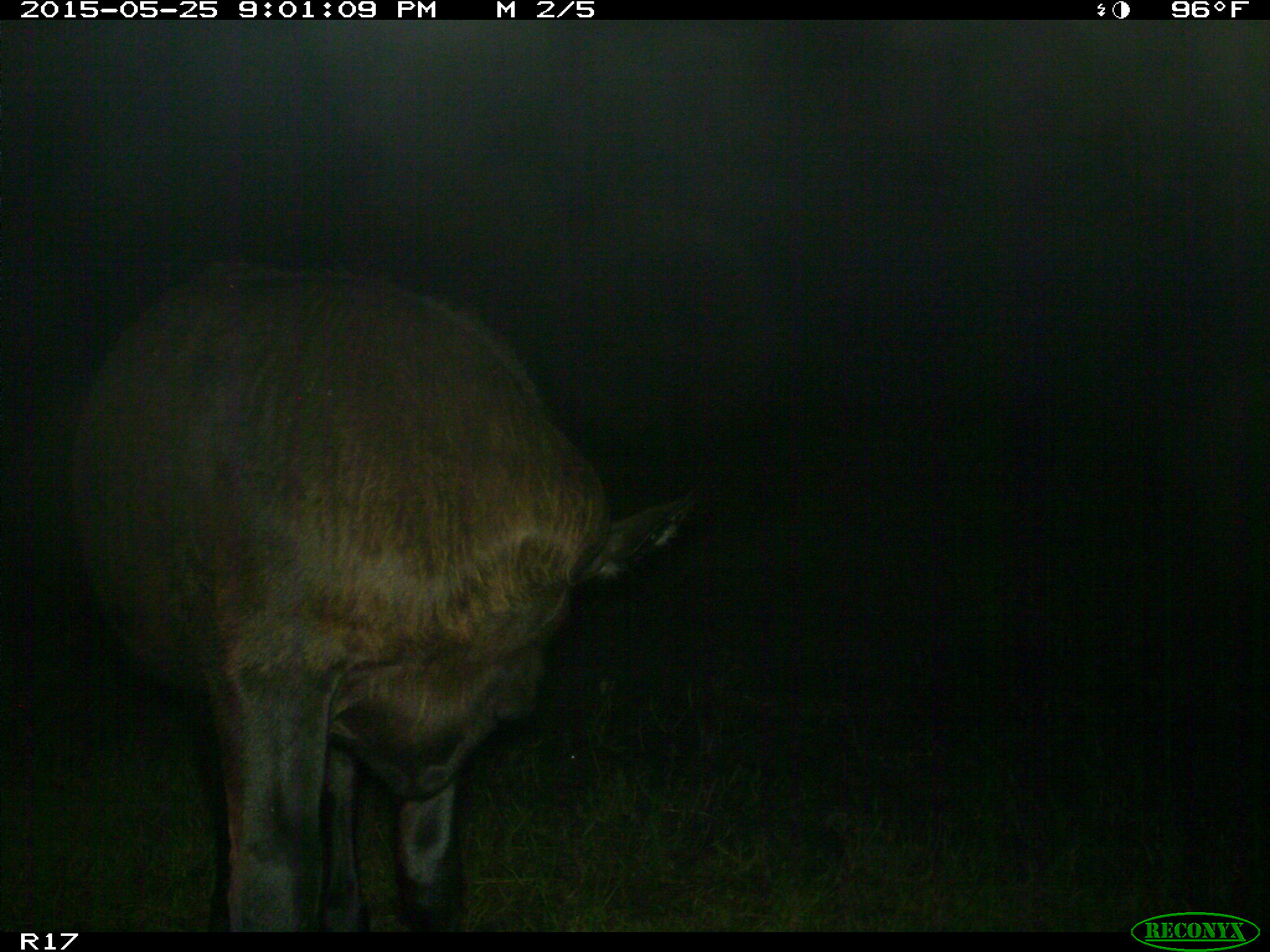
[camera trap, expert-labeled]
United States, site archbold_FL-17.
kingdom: Animalia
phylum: Chordata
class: Mammalia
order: Artiodactyla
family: Bovidae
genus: Bos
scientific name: Bos taurus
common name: domestic cow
Bos taurus (domestic cow).